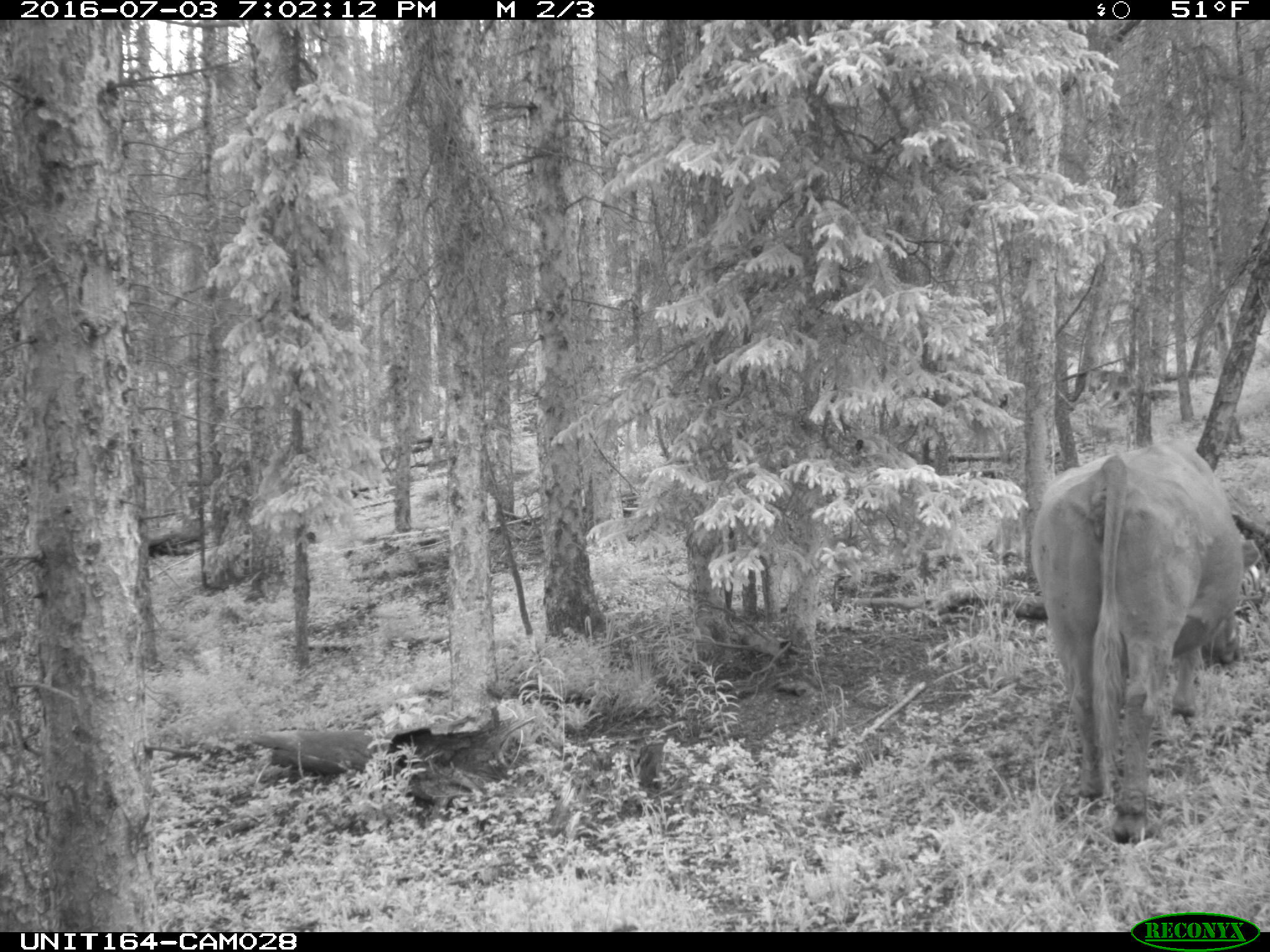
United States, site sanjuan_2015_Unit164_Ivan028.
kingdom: Animalia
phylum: Chordata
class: Mammalia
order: Artiodactyla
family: Bovidae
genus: Bos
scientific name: Bos taurus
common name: domestic cow